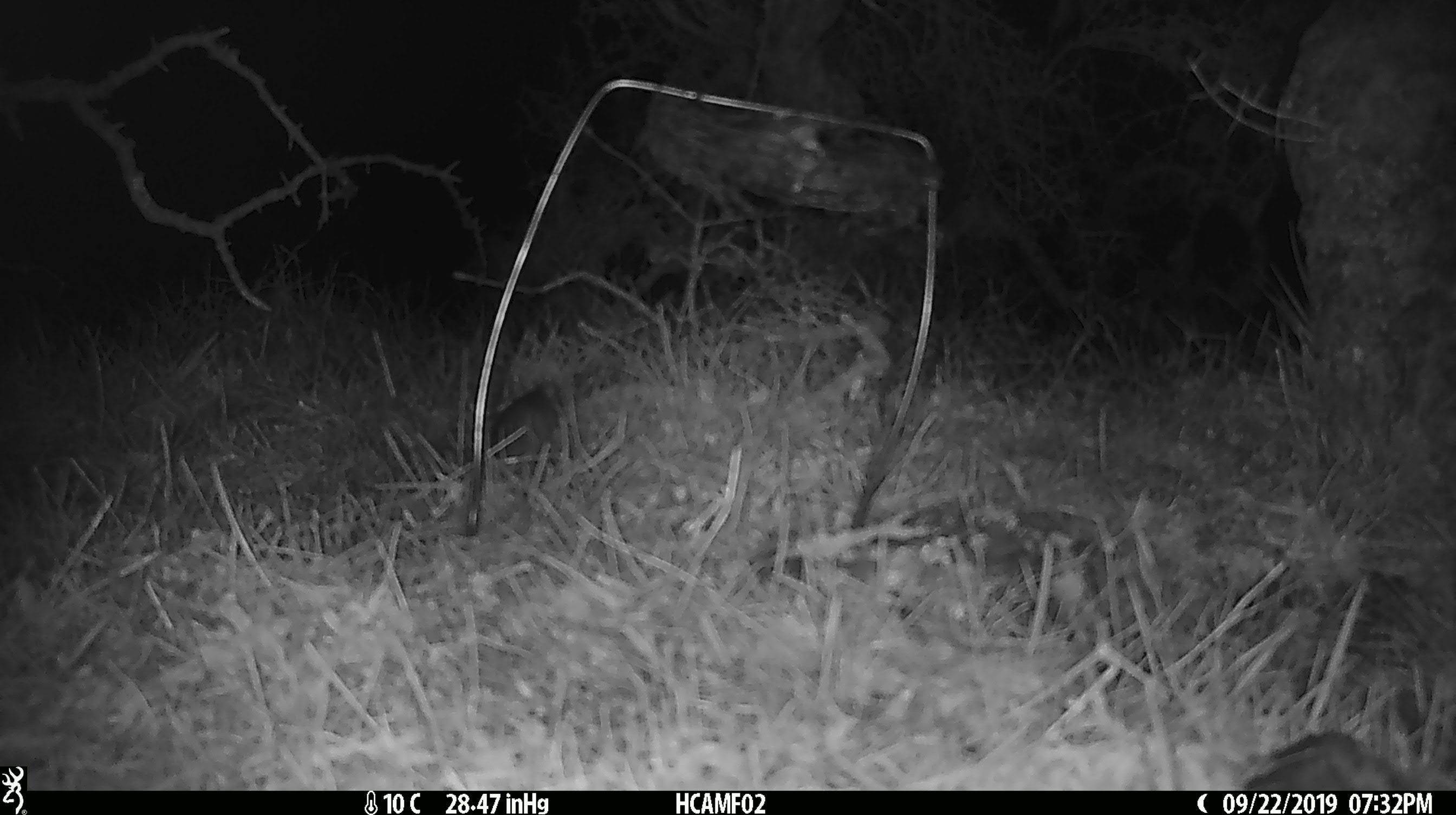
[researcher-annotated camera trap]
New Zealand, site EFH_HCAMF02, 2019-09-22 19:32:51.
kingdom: Animalia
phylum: Chordata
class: Mammalia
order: Rodentia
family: Muridae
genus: Mus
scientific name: Mus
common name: mouse